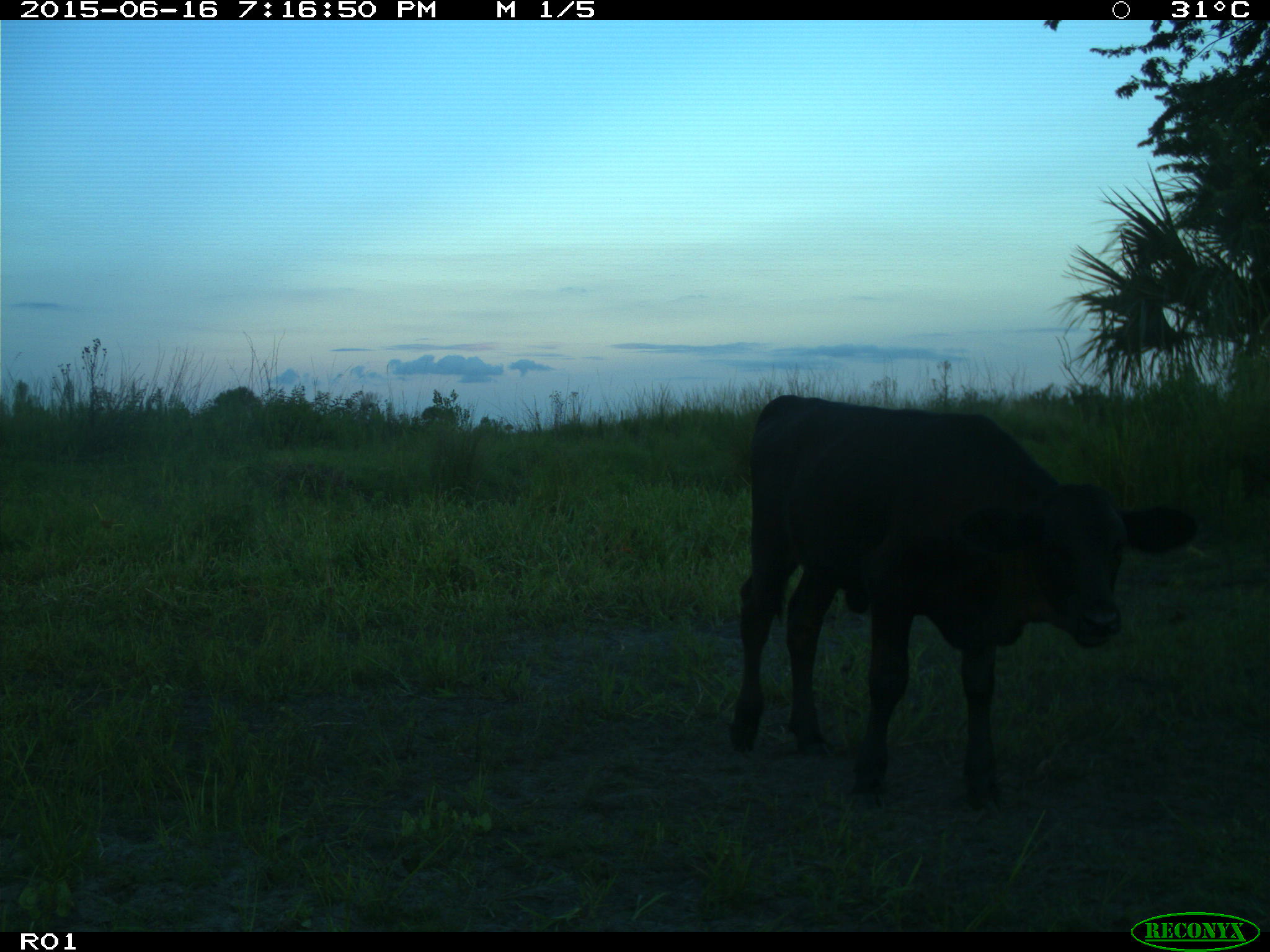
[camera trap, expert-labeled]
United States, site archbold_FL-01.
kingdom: Animalia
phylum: Chordata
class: Mammalia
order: Artiodactyla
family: Bovidae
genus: Bos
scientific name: Bos taurus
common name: domestic cow